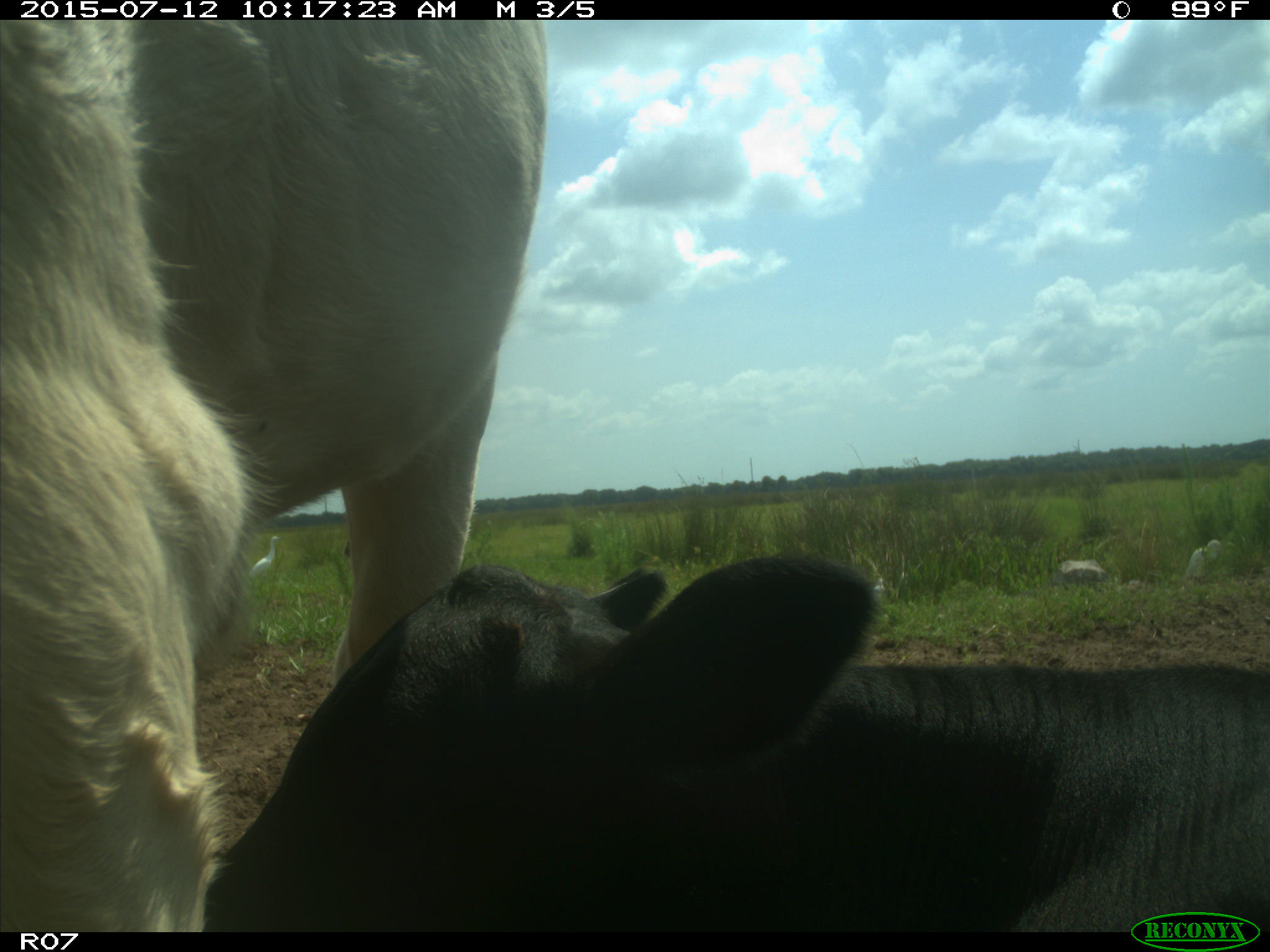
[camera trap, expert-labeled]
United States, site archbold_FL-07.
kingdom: Animalia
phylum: Chordata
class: Mammalia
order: Artiodactyla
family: Bovidae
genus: Bos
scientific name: Bos taurus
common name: domestic cow